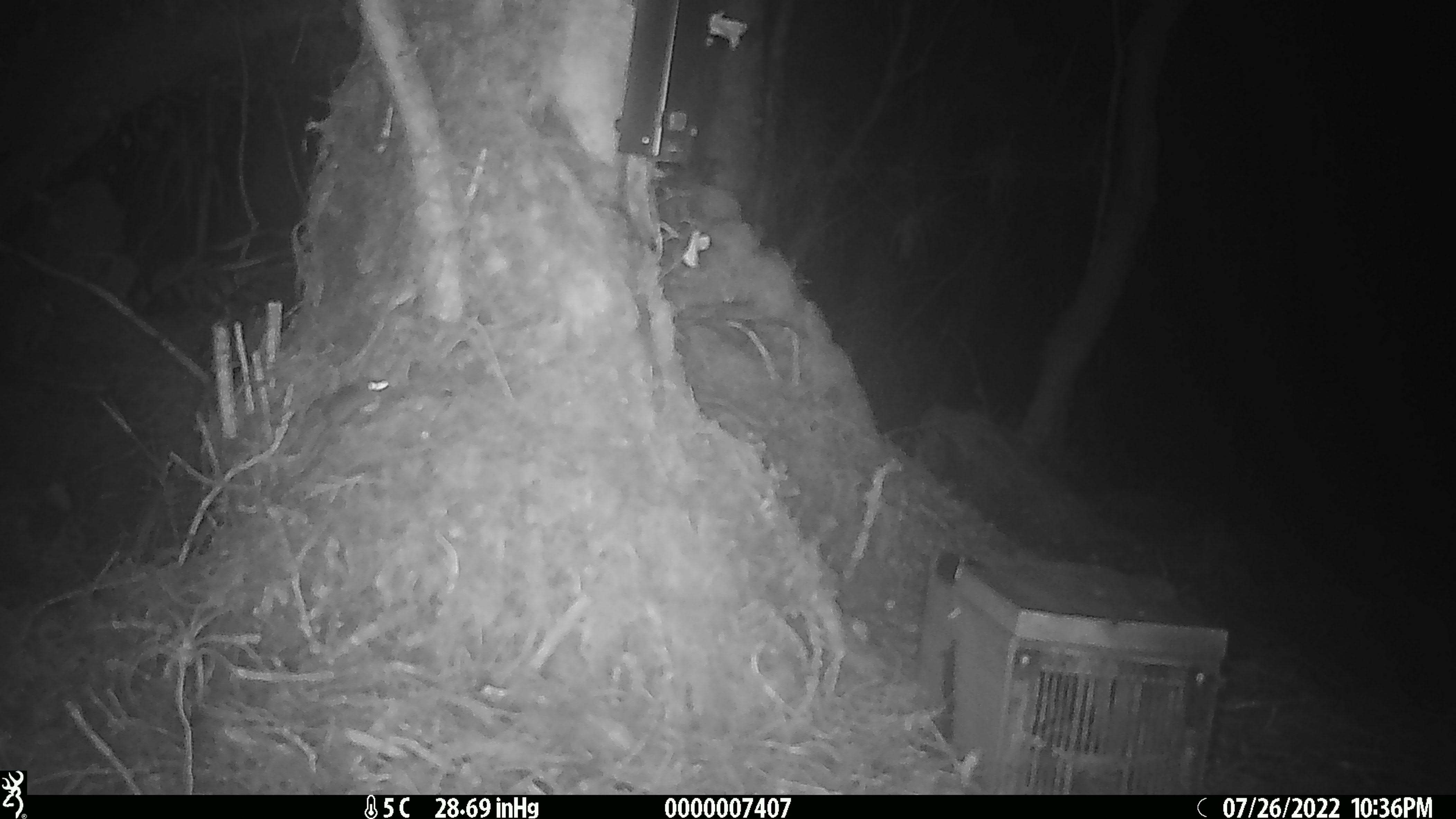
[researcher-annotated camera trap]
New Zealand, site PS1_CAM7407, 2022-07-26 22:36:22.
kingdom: Animalia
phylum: Chordata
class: Mammalia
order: Rodentia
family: Muridae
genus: Mus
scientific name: Mus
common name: mouse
Mouse (Mus).